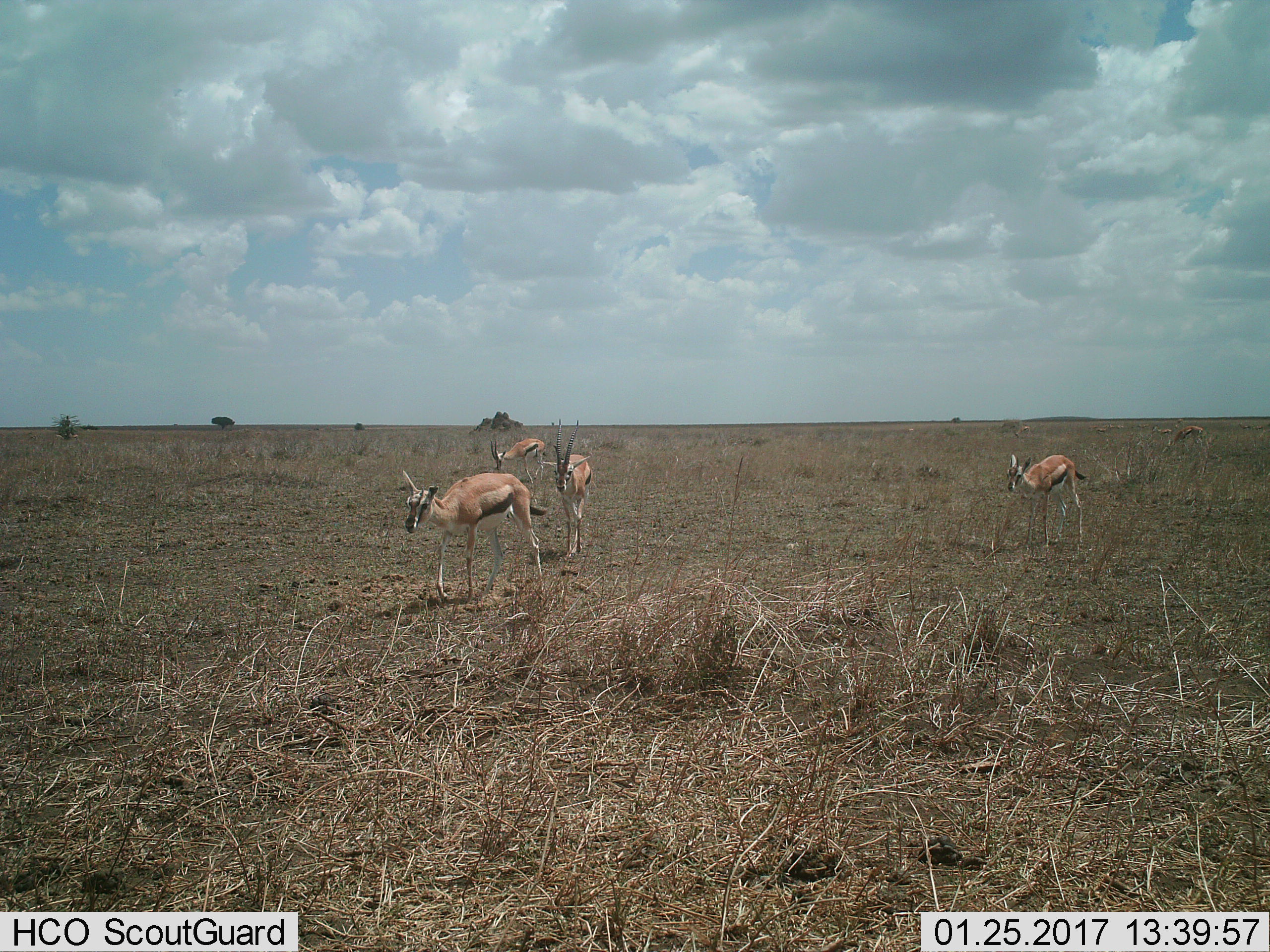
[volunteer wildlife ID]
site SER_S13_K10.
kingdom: Animalia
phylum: Chordata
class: Mammalia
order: Artiodactyla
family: Bovidae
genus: Eudorcas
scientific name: Eudorcas thomsonii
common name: thomson's gazelle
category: gazellethomsons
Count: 8.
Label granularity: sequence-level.